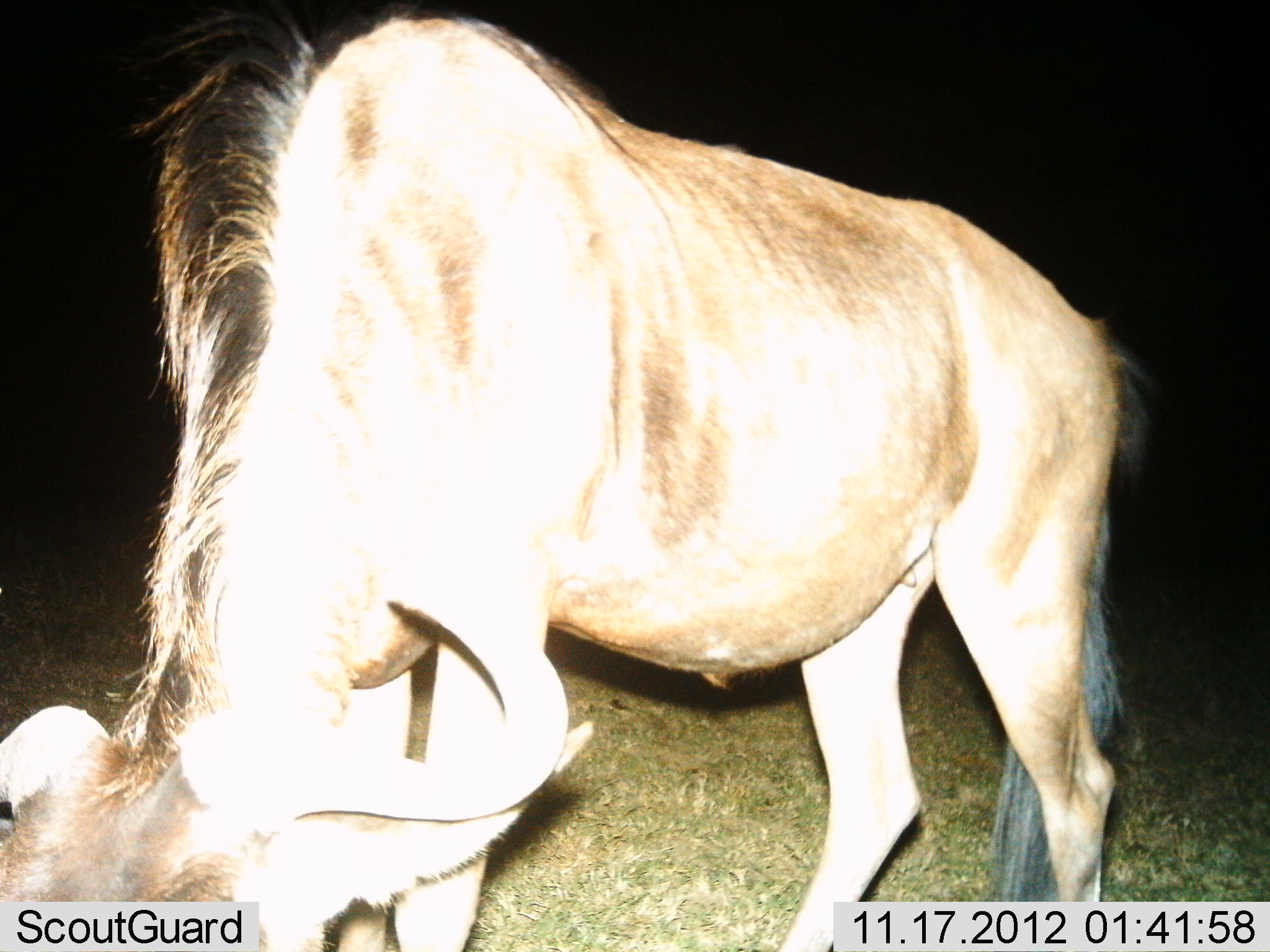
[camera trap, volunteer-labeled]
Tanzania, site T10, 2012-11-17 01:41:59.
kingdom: Animalia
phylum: Chordata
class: Mammalia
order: Artiodactyla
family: Bovidae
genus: Connochaetes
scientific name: Connochaetes taurinus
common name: blue wildebeest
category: wildebeest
Wildebeest (blue wildebeest) (Connochaetes taurinus), count 1. Behavior (volunteer vote fractions): standing 40%, resting 0%, moving 0%, interacting 0%. Young present (vote fraction): 0%. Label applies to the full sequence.